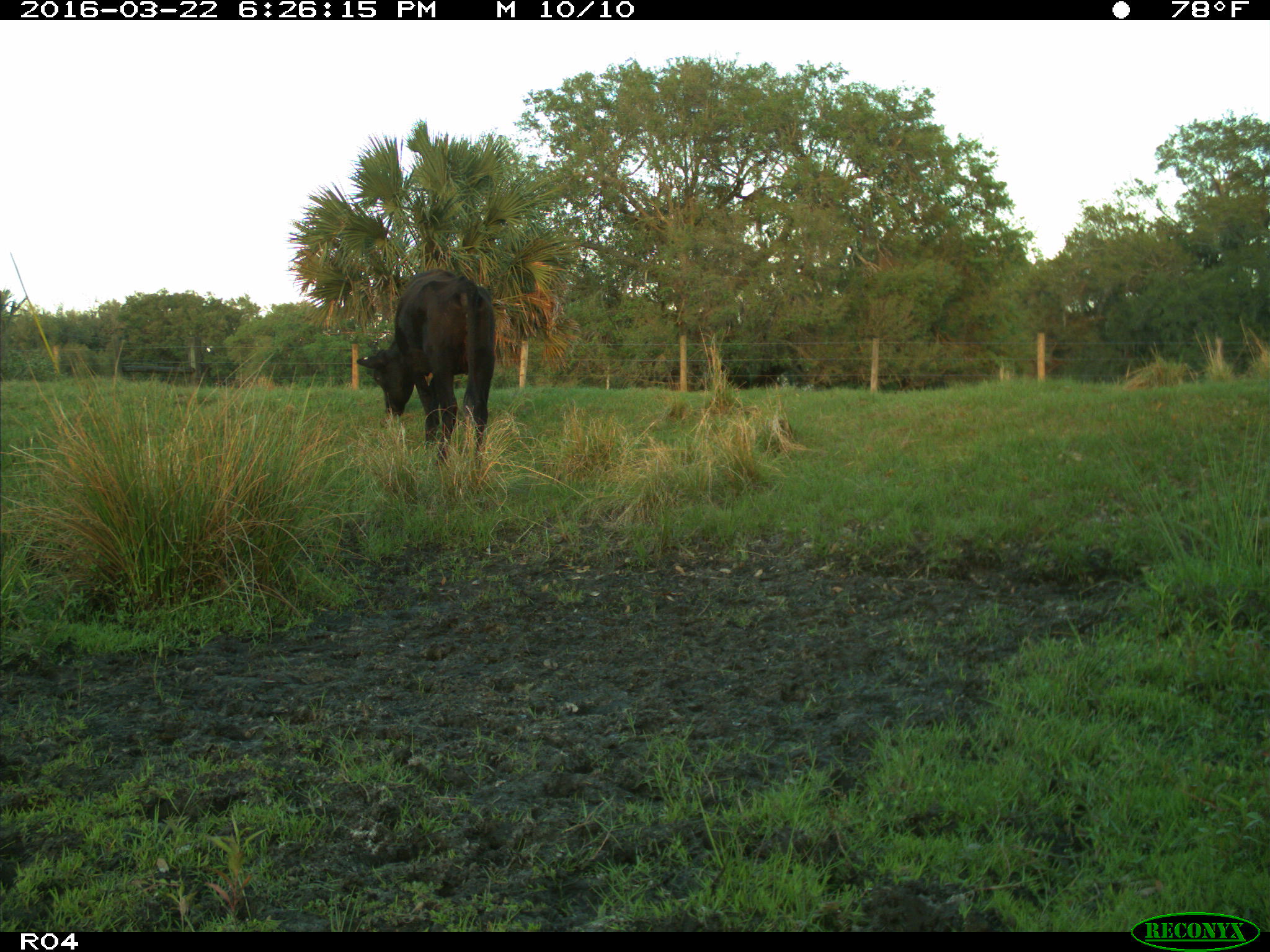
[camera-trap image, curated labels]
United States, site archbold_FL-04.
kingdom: Animalia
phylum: Chordata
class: Mammalia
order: Artiodactyla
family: Bovidae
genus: Bos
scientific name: Bos taurus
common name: domestic cow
Bos taurus (domestic cow).